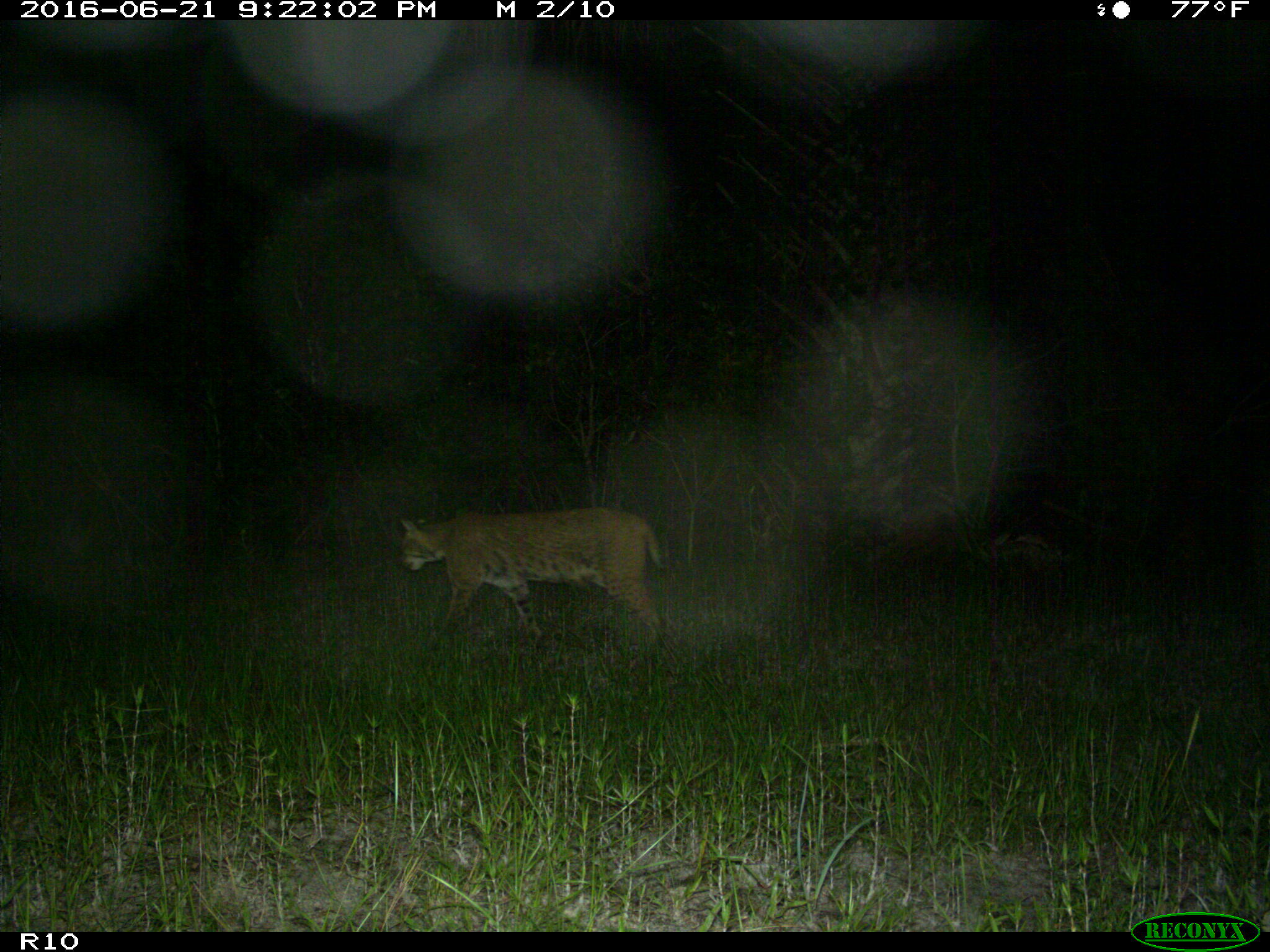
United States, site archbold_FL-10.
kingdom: Animalia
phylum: Chordata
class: Mammalia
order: Carnivora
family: Felidae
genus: Lynx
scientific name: Lynx rufus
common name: bobcat